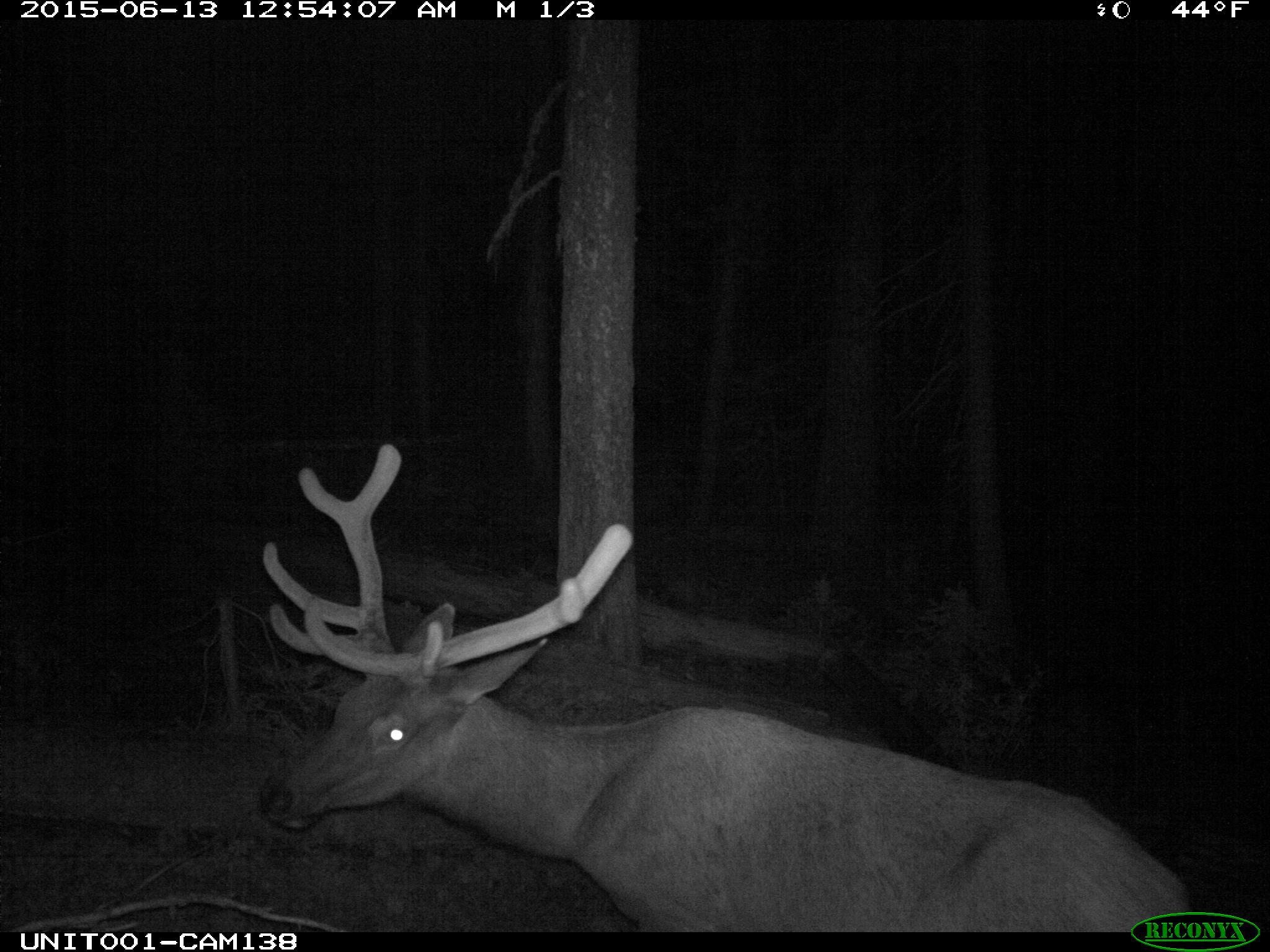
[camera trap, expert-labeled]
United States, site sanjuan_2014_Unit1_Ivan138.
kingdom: Animalia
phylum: Chordata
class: Mammalia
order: Artiodactyla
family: Cervidae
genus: Cervus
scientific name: Cervus elaphus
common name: red deer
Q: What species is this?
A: Cervus elaphus (red deer).